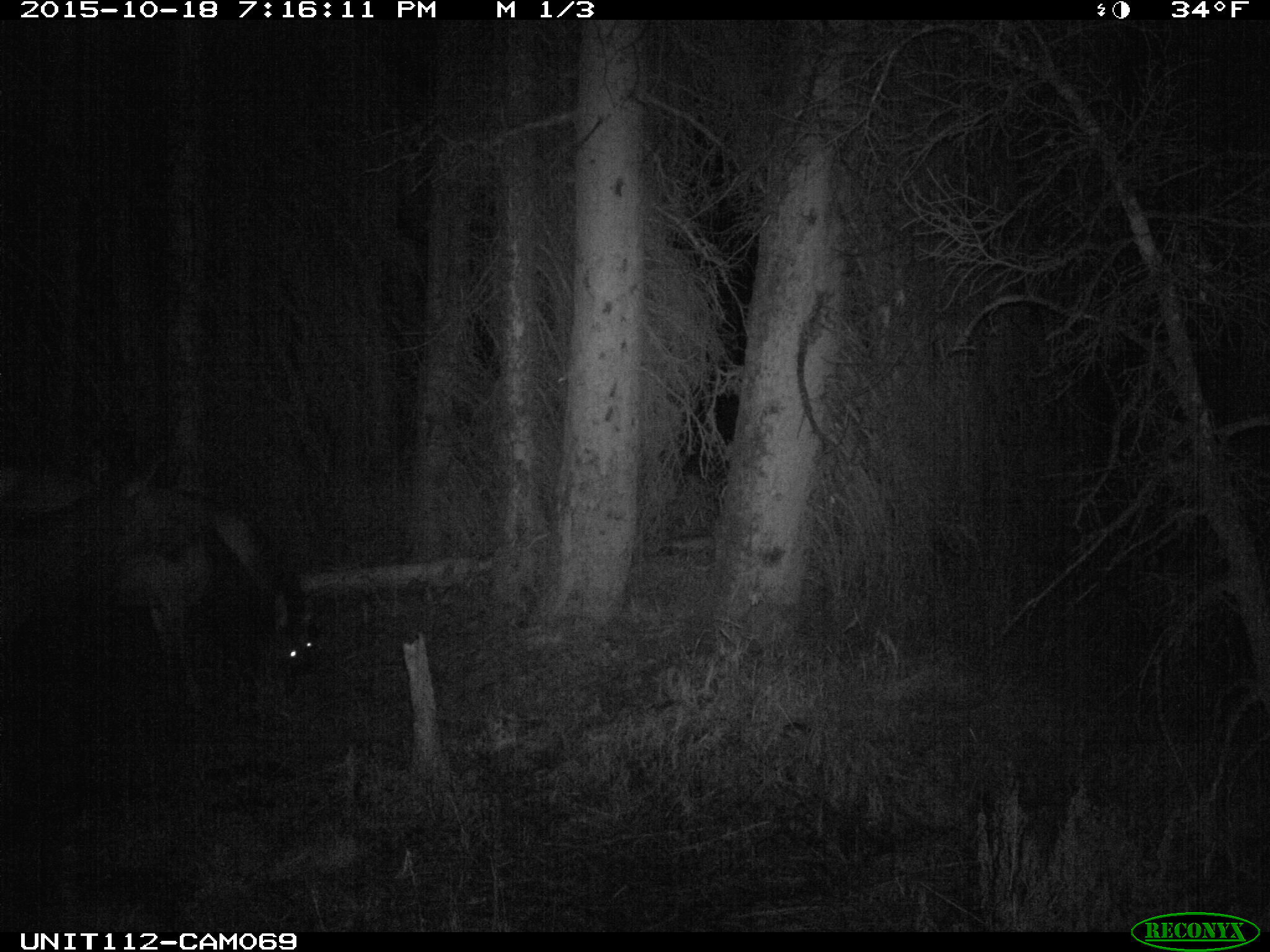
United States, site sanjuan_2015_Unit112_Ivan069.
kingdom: Animalia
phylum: Chordata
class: Mammalia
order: Artiodactyla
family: Cervidae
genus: Cervus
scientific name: Cervus elaphus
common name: red deer